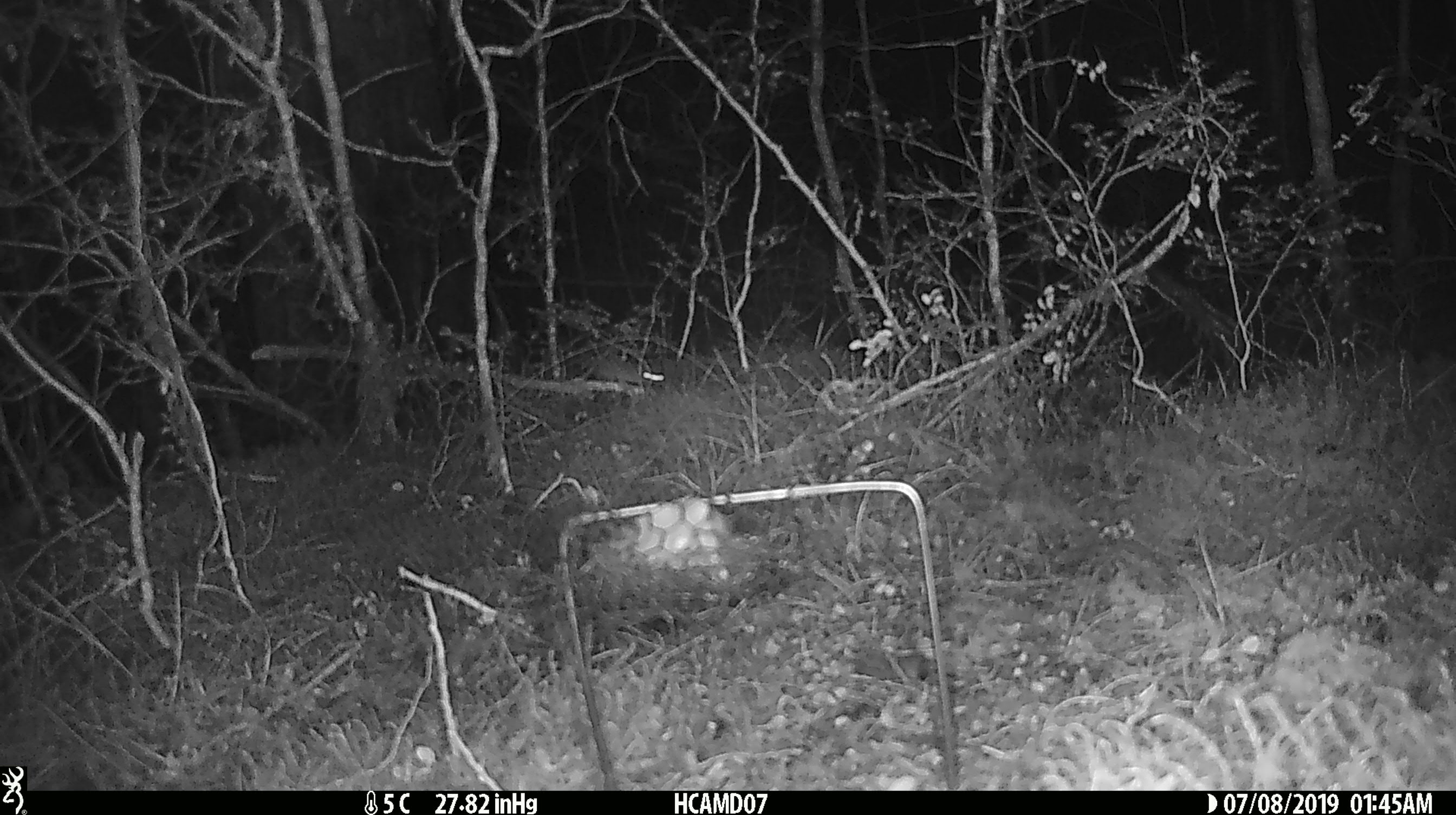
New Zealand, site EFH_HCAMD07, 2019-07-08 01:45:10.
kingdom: Animalia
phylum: Chordata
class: Mammalia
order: Rodentia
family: Muridae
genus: Mus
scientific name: Mus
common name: mouse